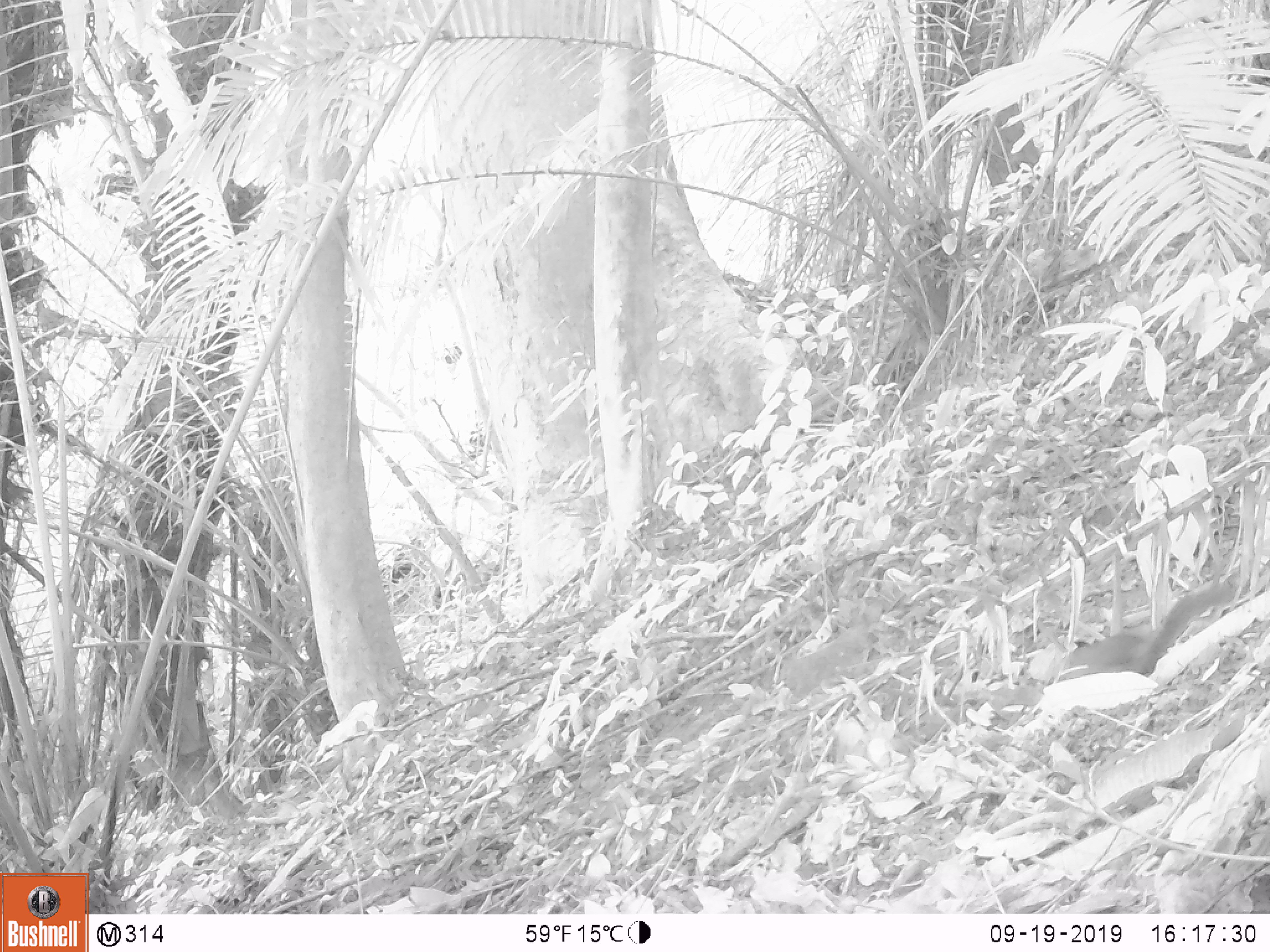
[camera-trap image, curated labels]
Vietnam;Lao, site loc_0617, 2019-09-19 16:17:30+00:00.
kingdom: Animalia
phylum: Chordata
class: Mammalia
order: Rodentia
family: Sciuridae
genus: Dremomys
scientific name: Dremomys rufigenis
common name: red-cheeked squirrel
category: red cheeked squirrel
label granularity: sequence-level